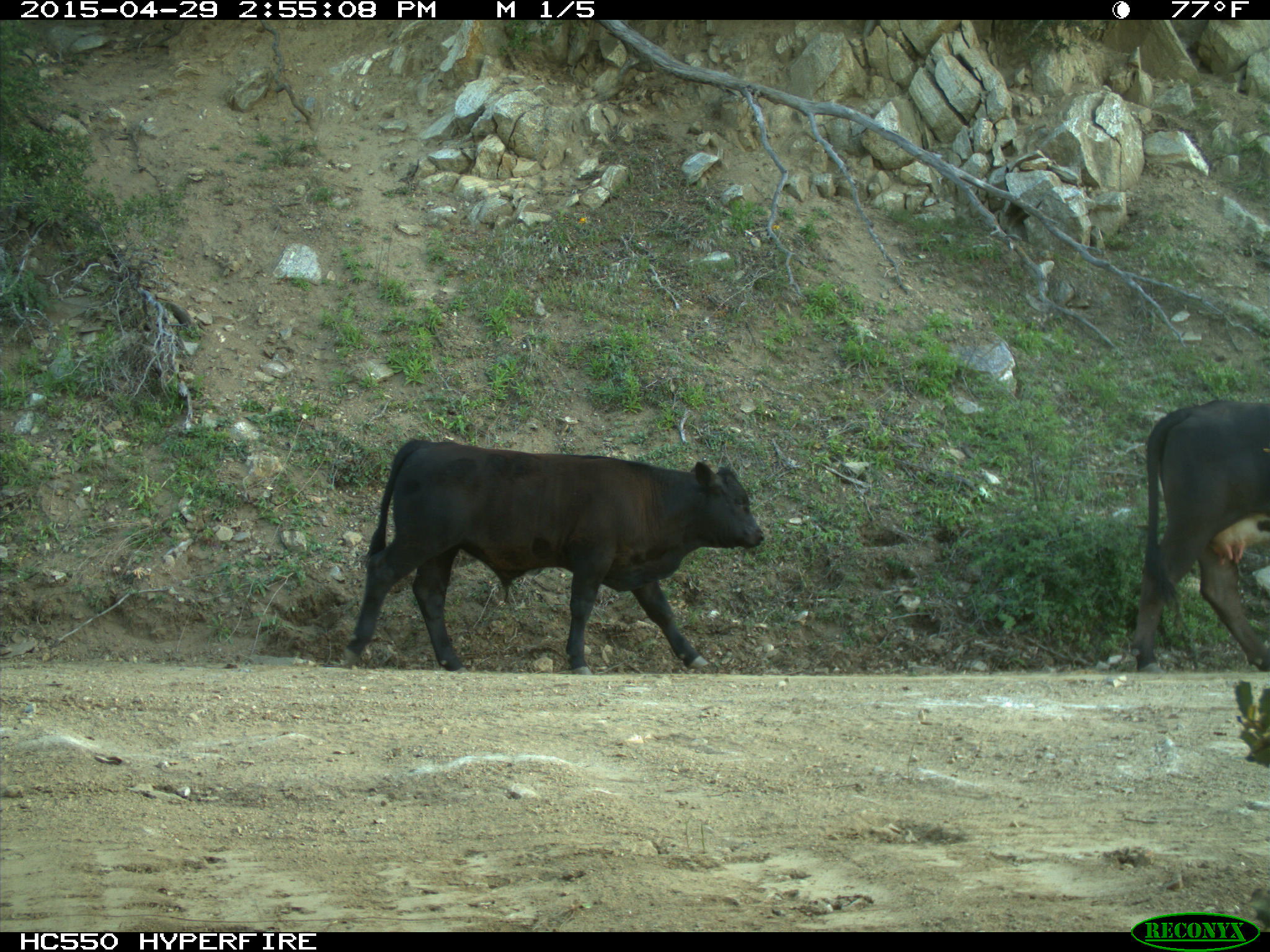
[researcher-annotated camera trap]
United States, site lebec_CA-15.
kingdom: Animalia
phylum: Chordata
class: Mammalia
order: Artiodactyla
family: Bovidae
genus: Bos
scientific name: Bos taurus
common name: domestic cow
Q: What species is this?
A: Bos taurus (domestic cow).